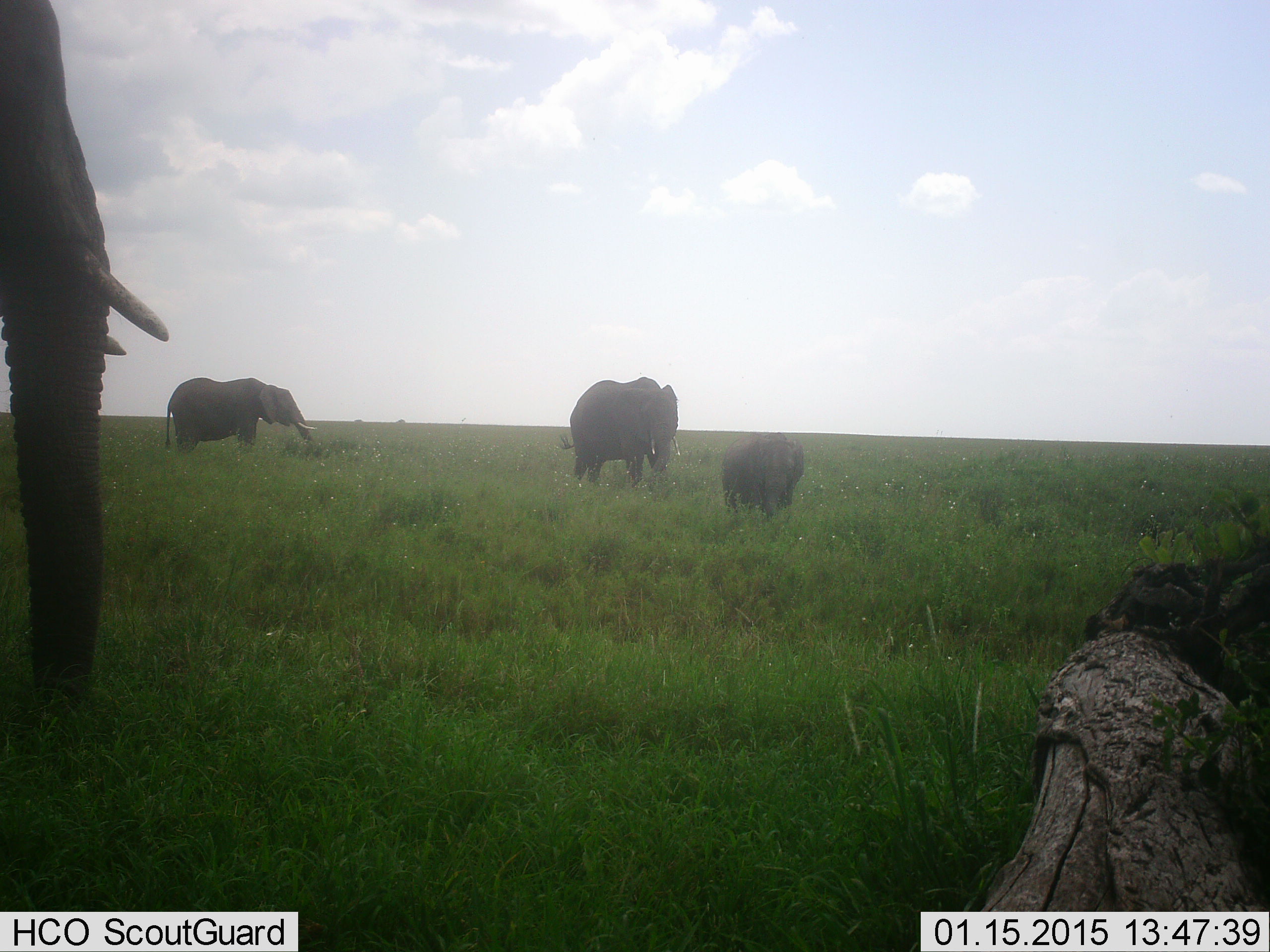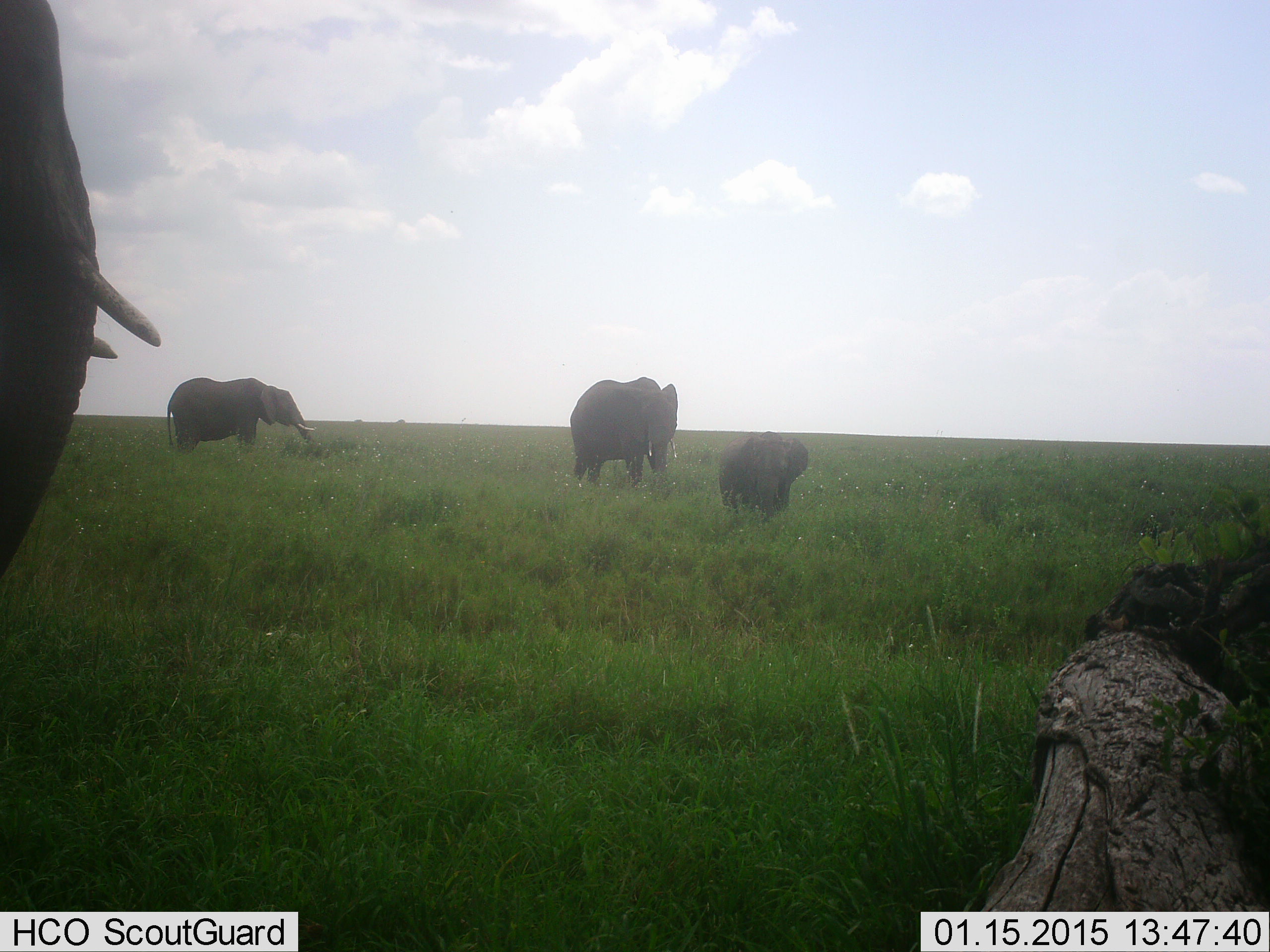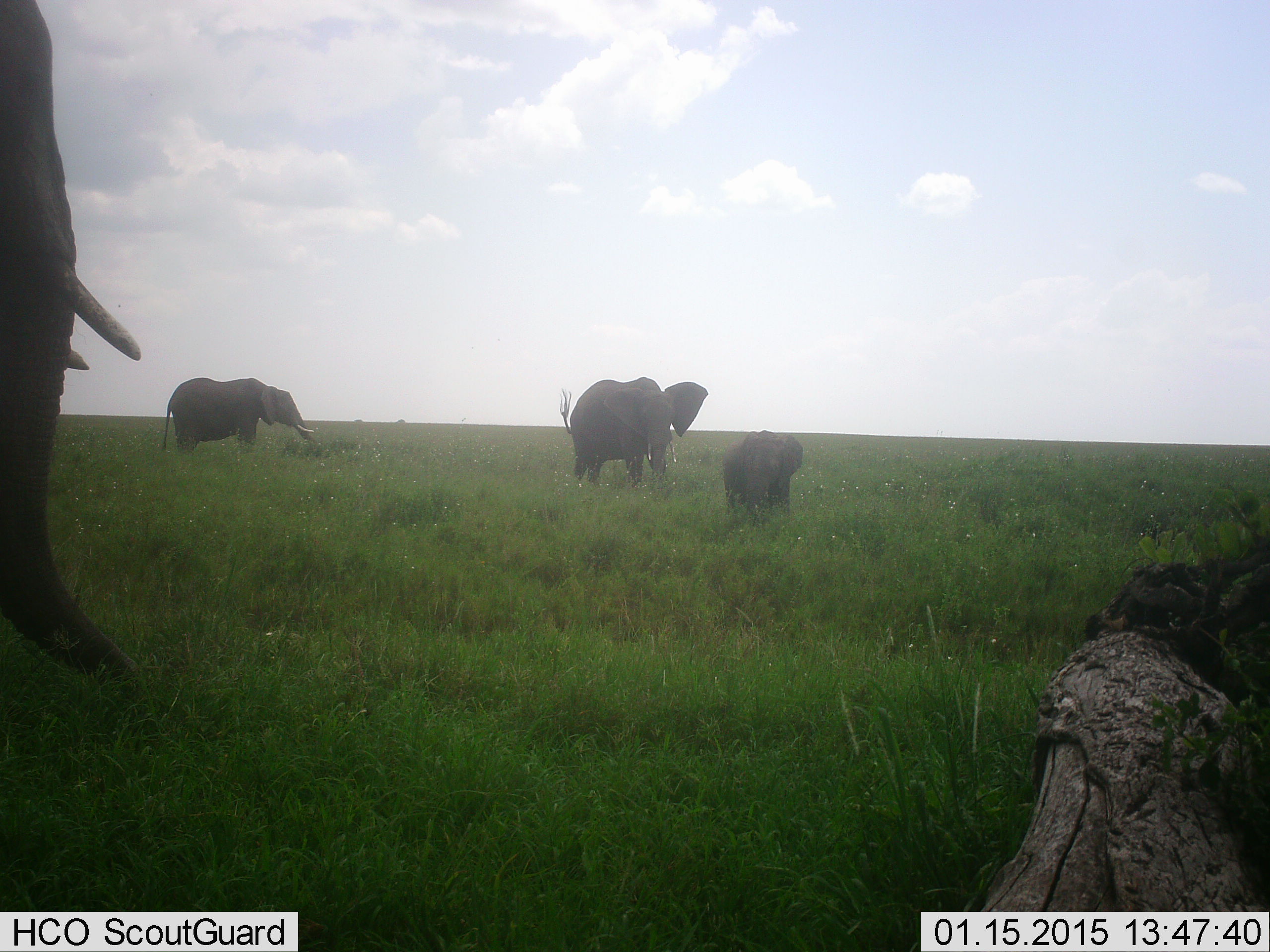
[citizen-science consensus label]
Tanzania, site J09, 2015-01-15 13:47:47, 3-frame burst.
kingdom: Animalia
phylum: Chordata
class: Mammalia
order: Proboscidea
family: Elephantidae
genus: Loxodonta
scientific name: Loxodonta africana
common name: african bush elephant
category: elephant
Elephant (african bush elephant) (Loxodonta africana), count 4. Behavior (volunteer vote fractions): standing 90%, resting 0%, moving 10%, interacting 10%. Young present (vote fraction): 80%. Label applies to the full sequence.